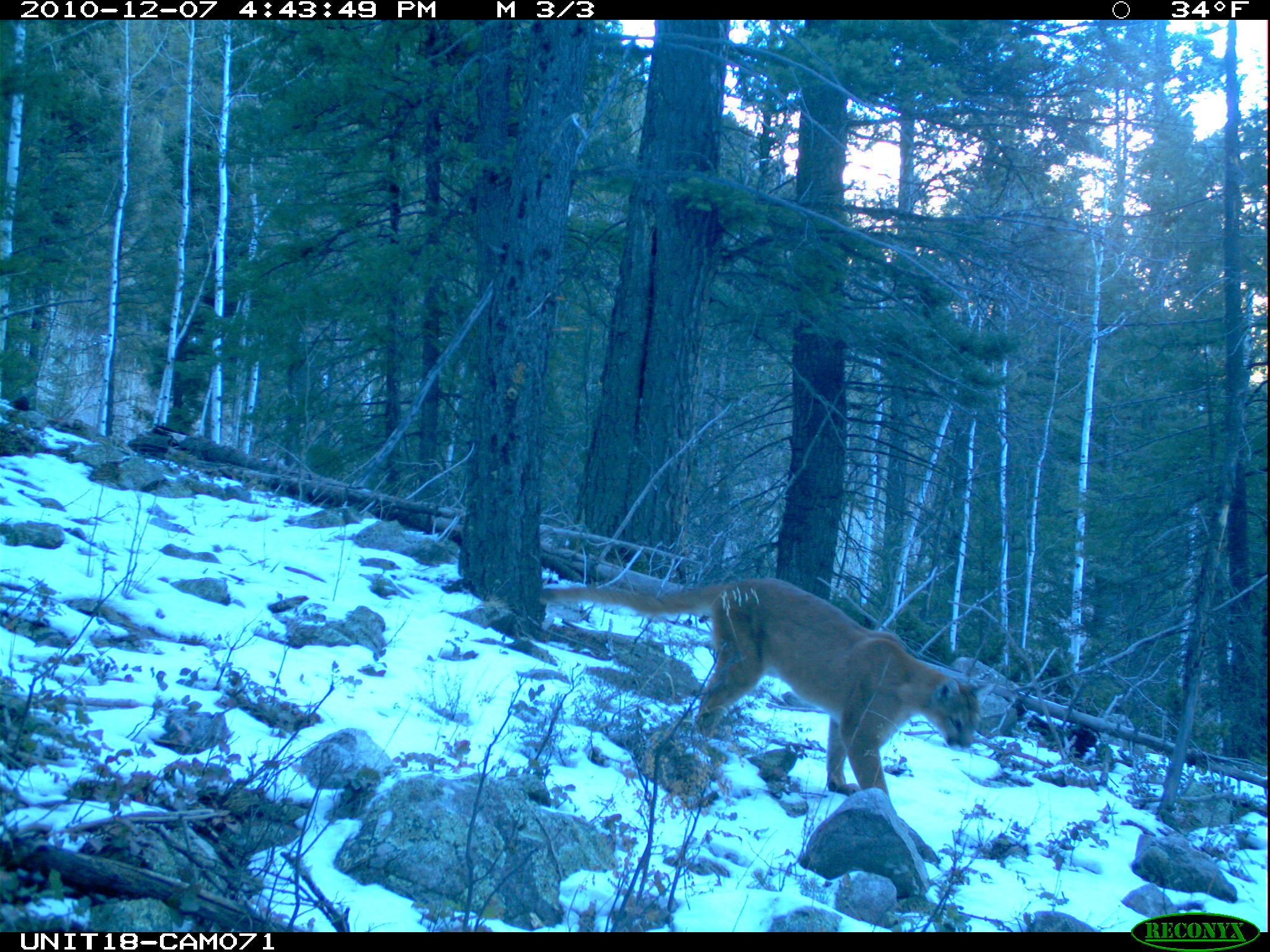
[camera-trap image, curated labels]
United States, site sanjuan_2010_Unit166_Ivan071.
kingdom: Animalia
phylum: Chordata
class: Mammalia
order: Carnivora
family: Felidae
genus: Puma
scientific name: Puma concolor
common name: mountain lion